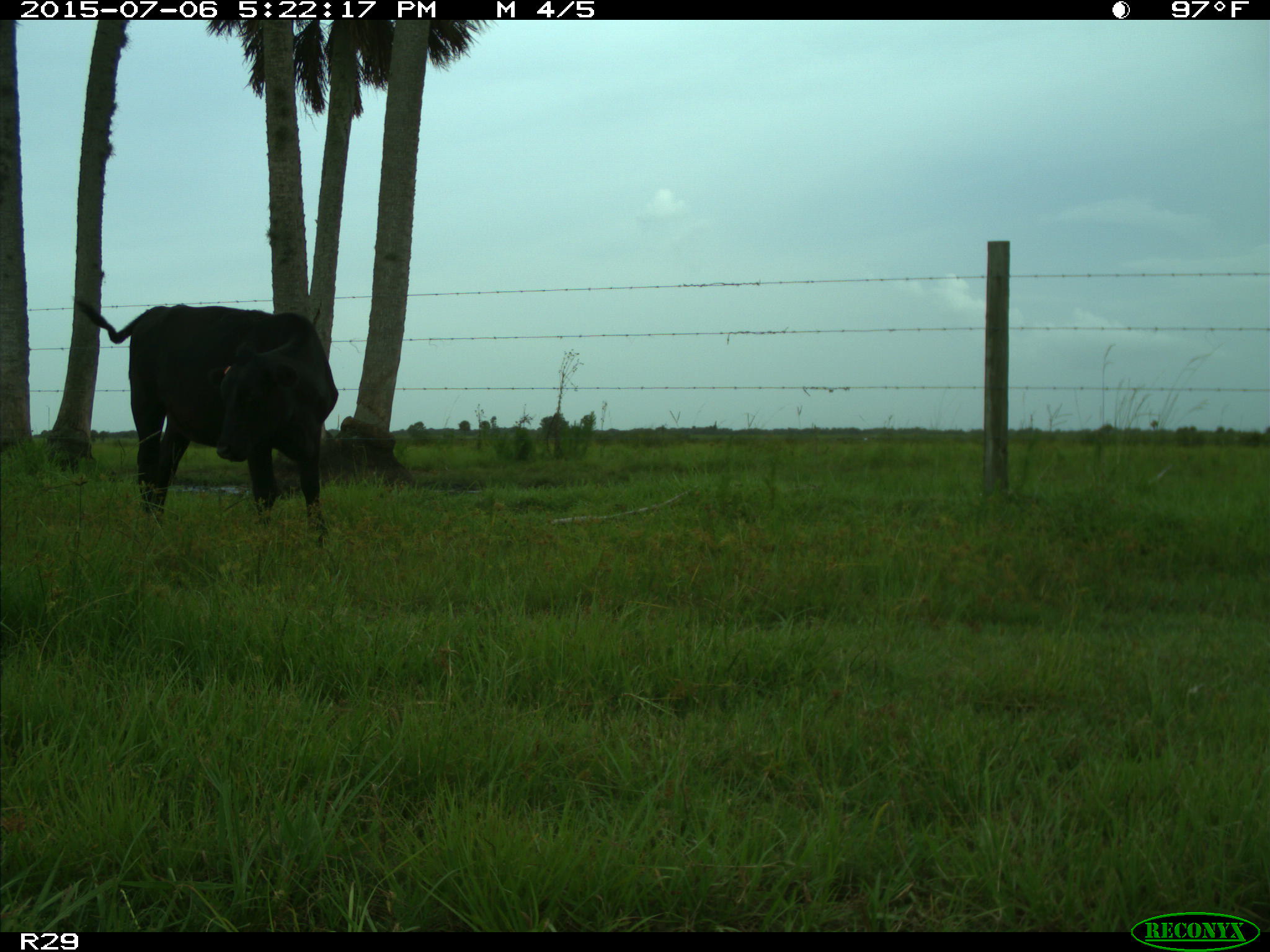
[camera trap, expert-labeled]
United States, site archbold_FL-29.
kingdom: Animalia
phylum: Chordata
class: Mammalia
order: Artiodactyla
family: Bovidae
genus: Bos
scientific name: Bos taurus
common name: domestic cow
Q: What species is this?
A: Bos taurus (domestic cow).